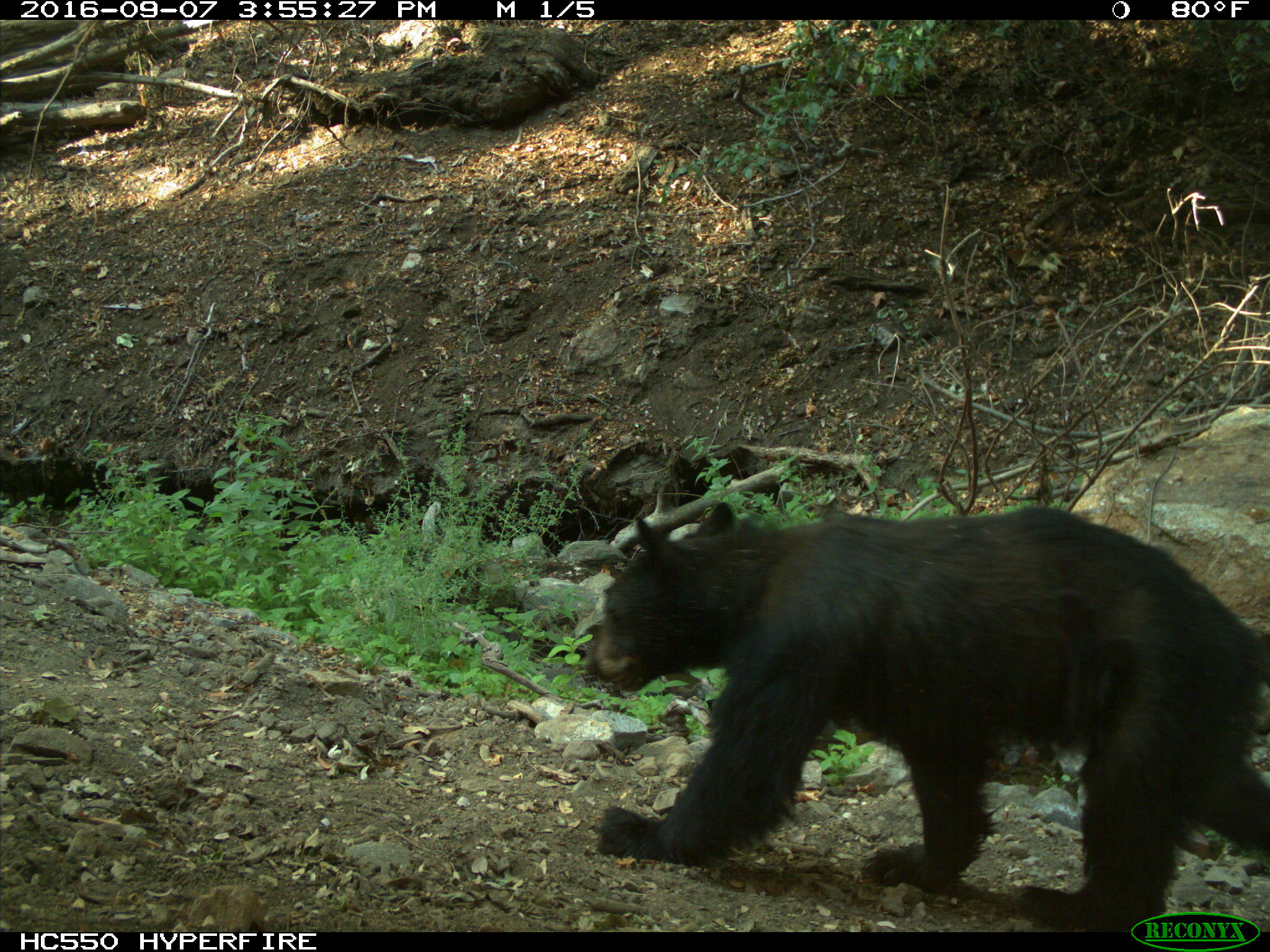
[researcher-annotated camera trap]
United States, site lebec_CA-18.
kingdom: Animalia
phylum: Chordata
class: Mammalia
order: Carnivora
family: Ursidae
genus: Ursus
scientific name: Ursus americanus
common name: american black bear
Ursus americanus (american black bear).